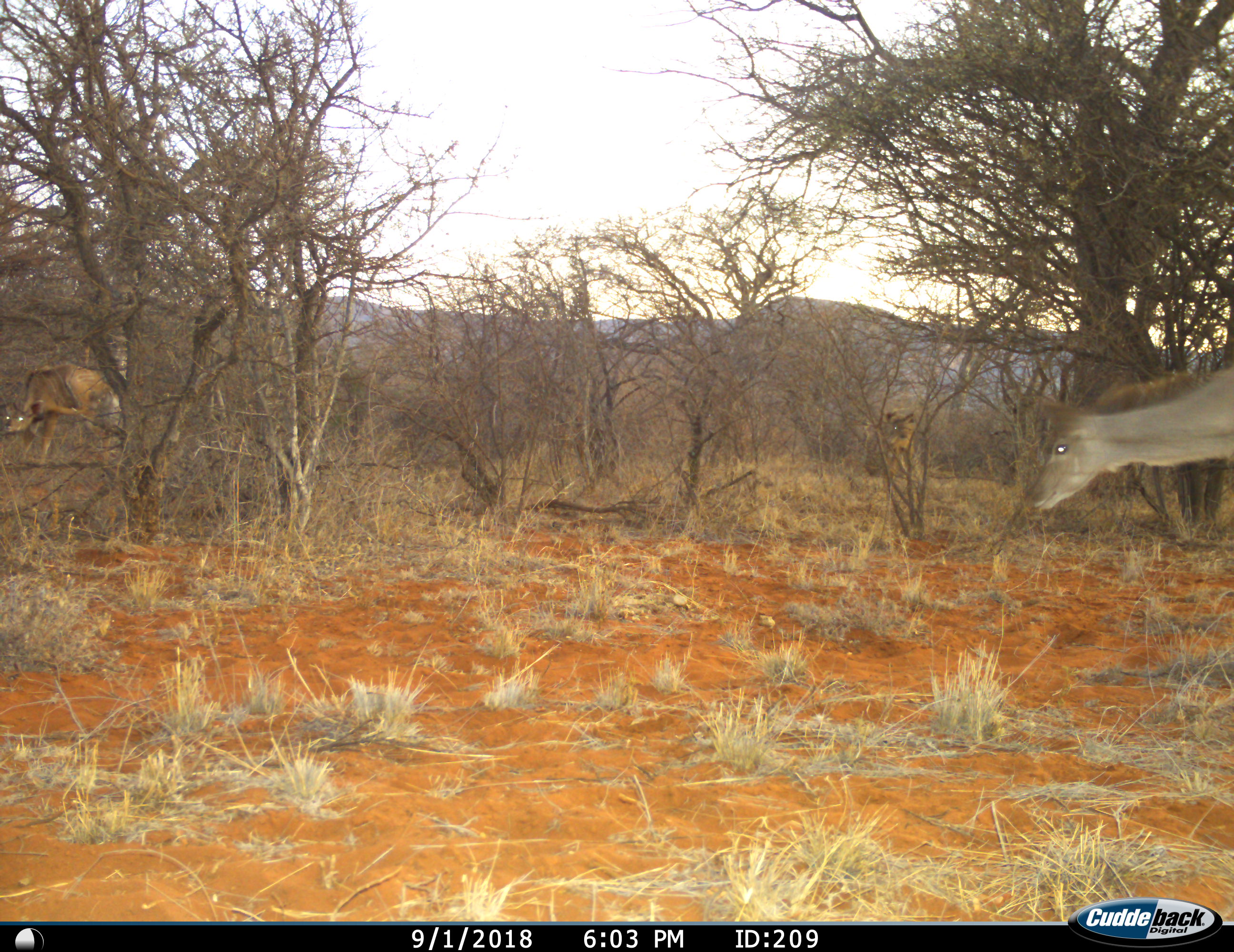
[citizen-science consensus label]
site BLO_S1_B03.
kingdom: Animalia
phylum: Chordata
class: Mammalia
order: Artiodactyla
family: Bovidae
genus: Tragelaphus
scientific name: Tragelaphus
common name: kudu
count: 2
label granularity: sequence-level